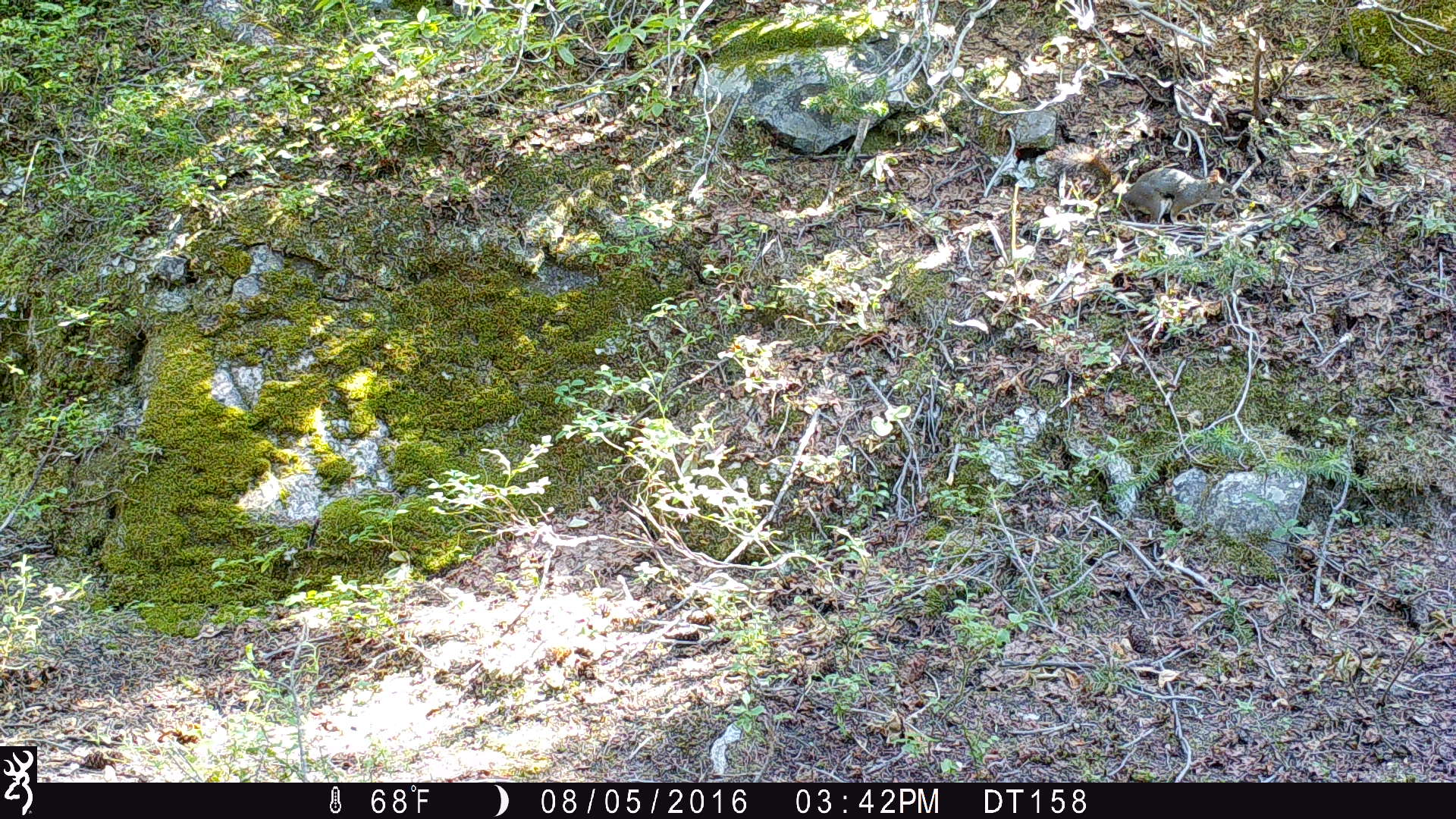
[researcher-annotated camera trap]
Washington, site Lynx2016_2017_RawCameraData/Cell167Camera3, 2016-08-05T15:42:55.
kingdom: Animalia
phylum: Chordata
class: Mammalia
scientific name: Mammalia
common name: small mammal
Small mammal (Mammalia). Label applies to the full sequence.